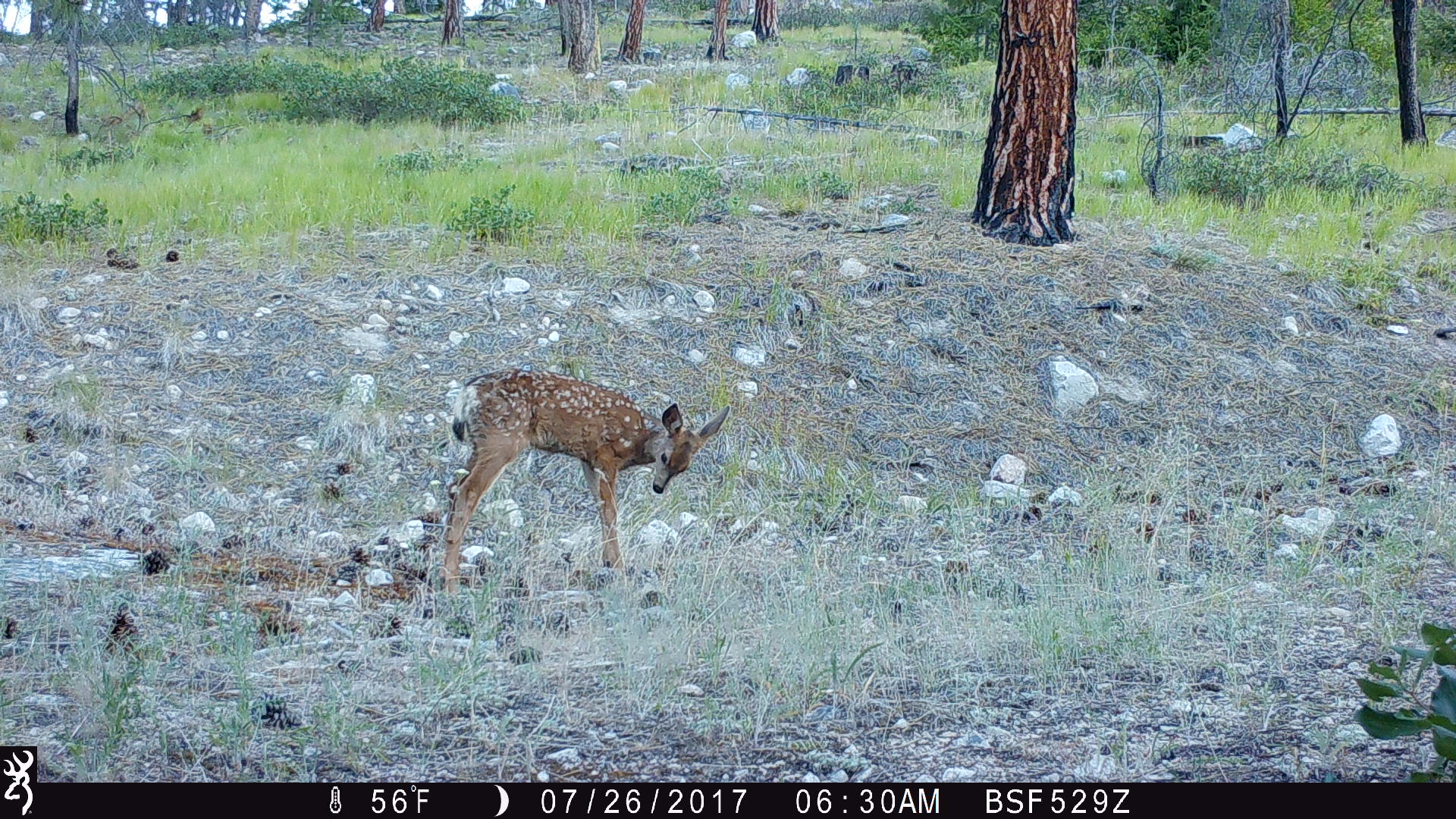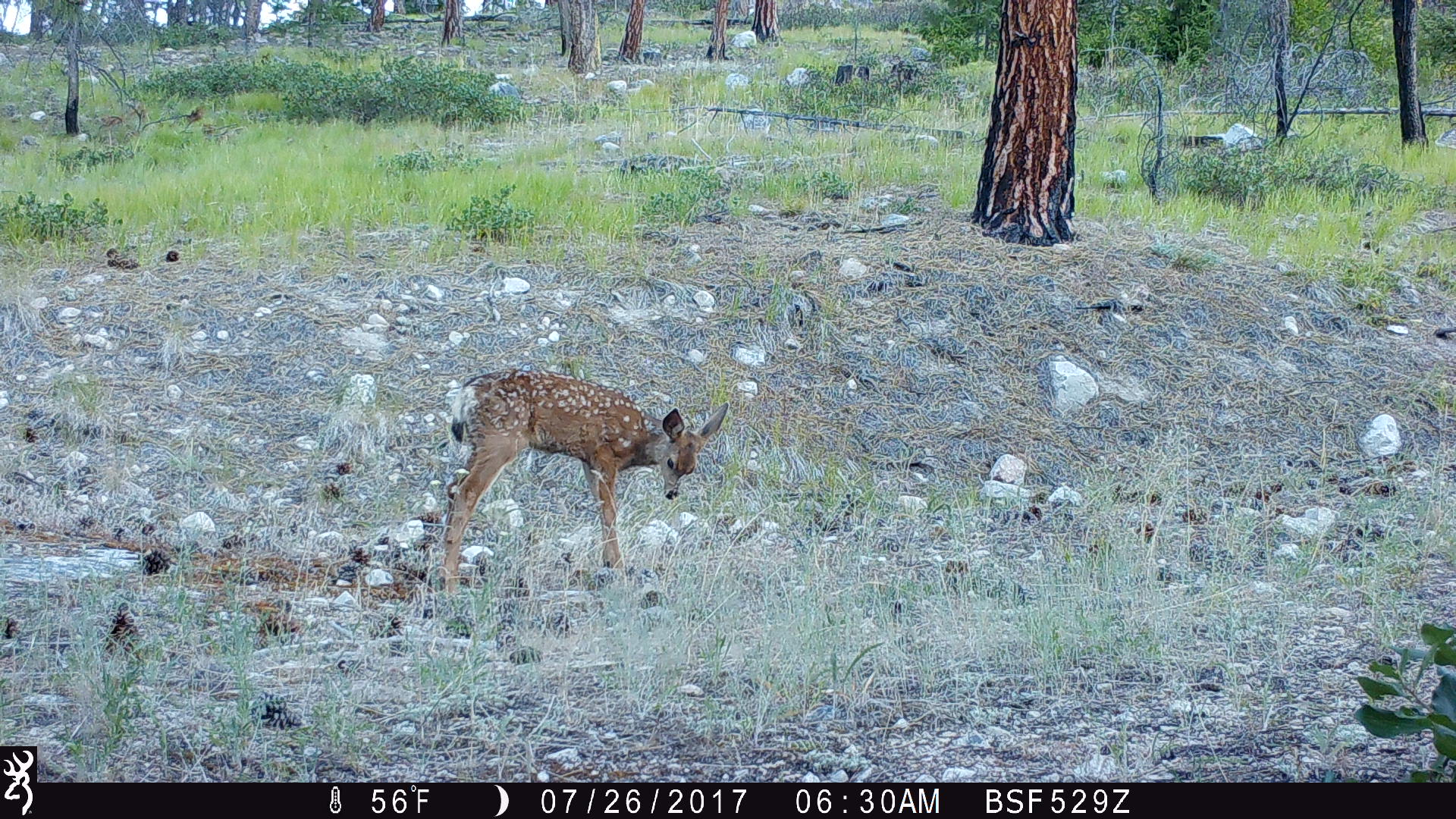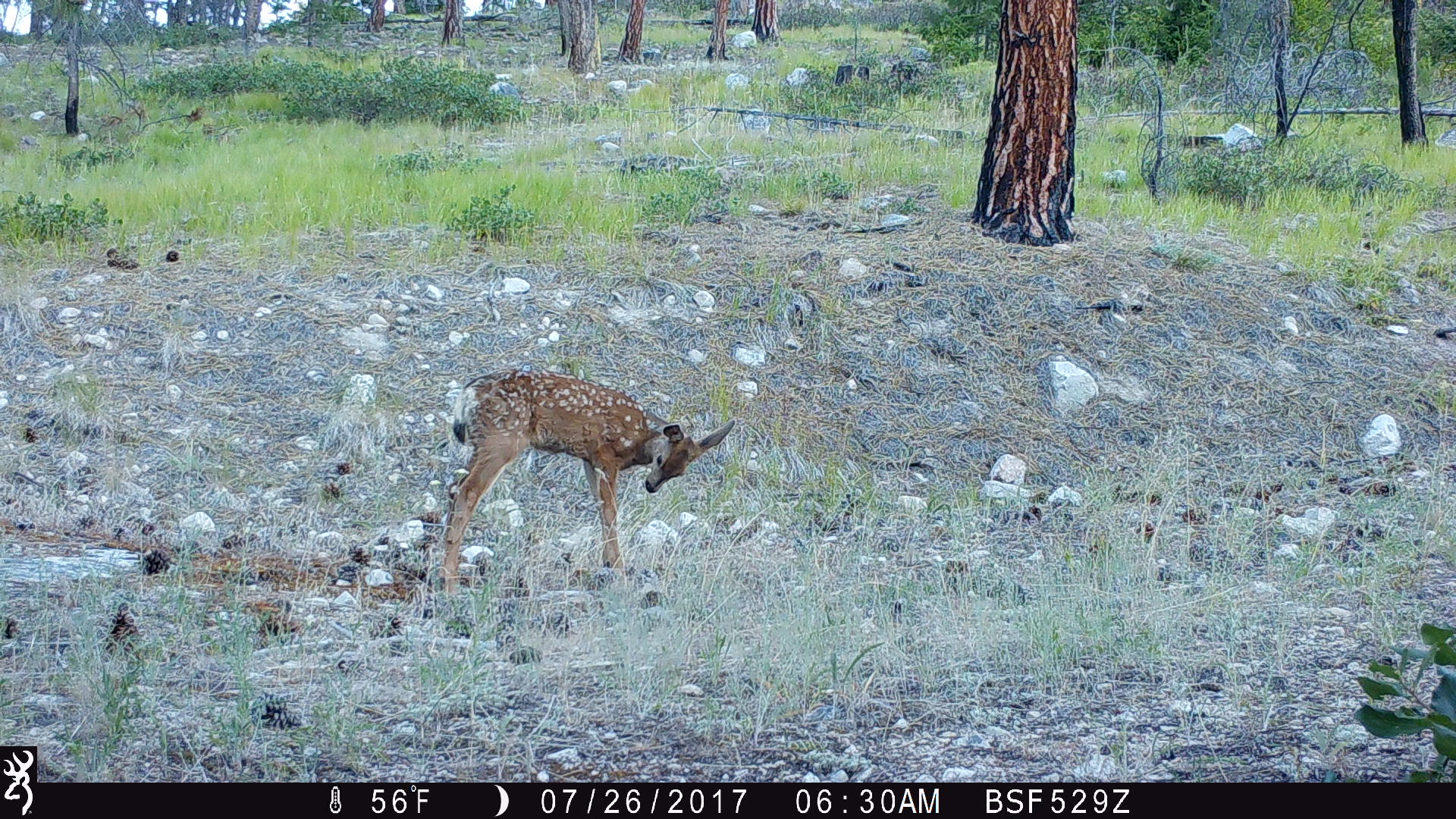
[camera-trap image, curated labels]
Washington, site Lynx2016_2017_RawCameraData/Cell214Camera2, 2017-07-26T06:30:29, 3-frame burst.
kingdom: Animalia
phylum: Chordata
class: Mammalia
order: Artiodactyla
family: Cervidae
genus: Odocoileus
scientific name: Odocoileus hemionus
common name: mule deer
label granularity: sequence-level